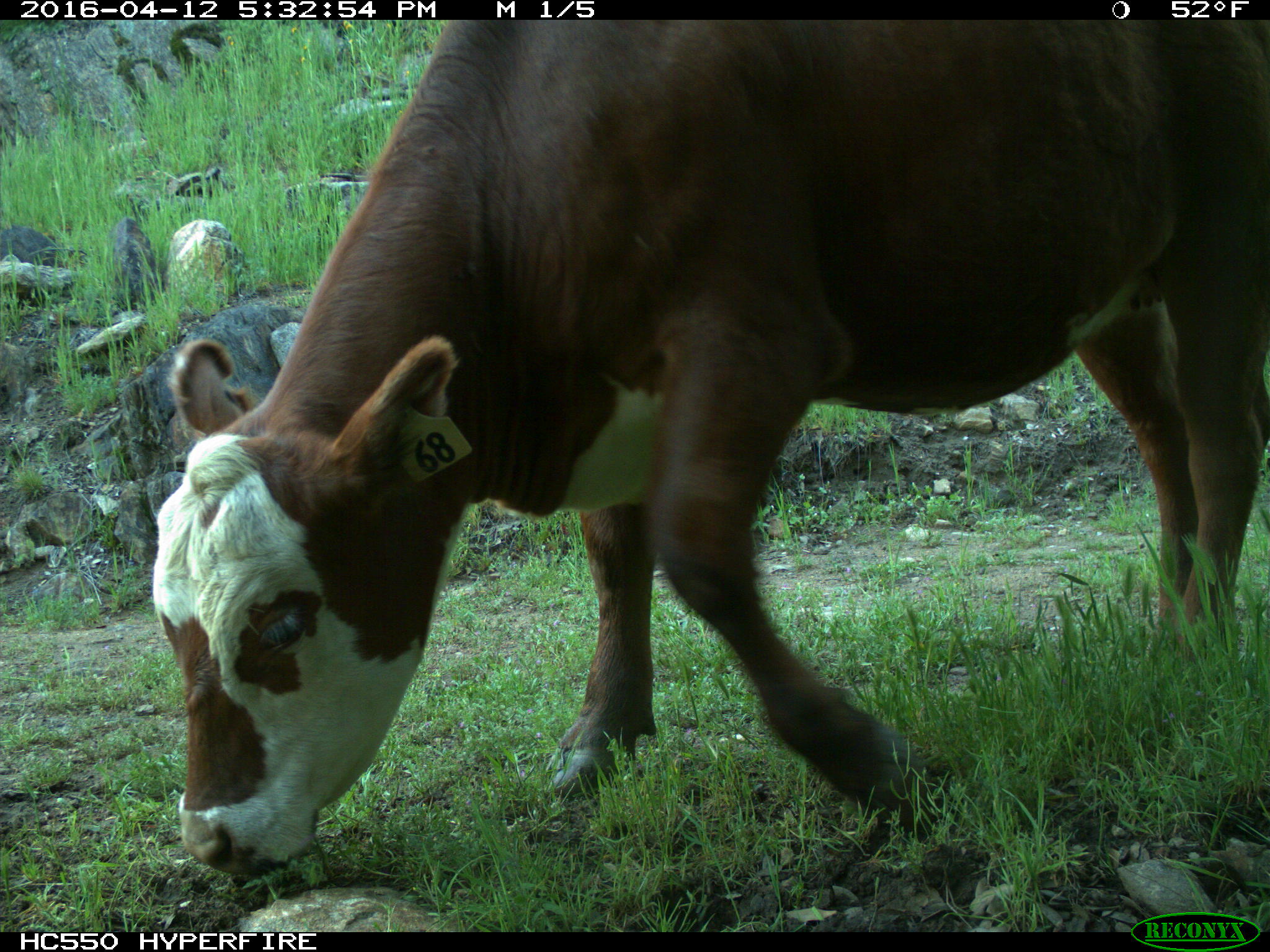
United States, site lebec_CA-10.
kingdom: Animalia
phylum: Chordata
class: Mammalia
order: Artiodactyla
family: Bovidae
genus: Bos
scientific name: Bos taurus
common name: domestic cow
Bos taurus (domestic cow).